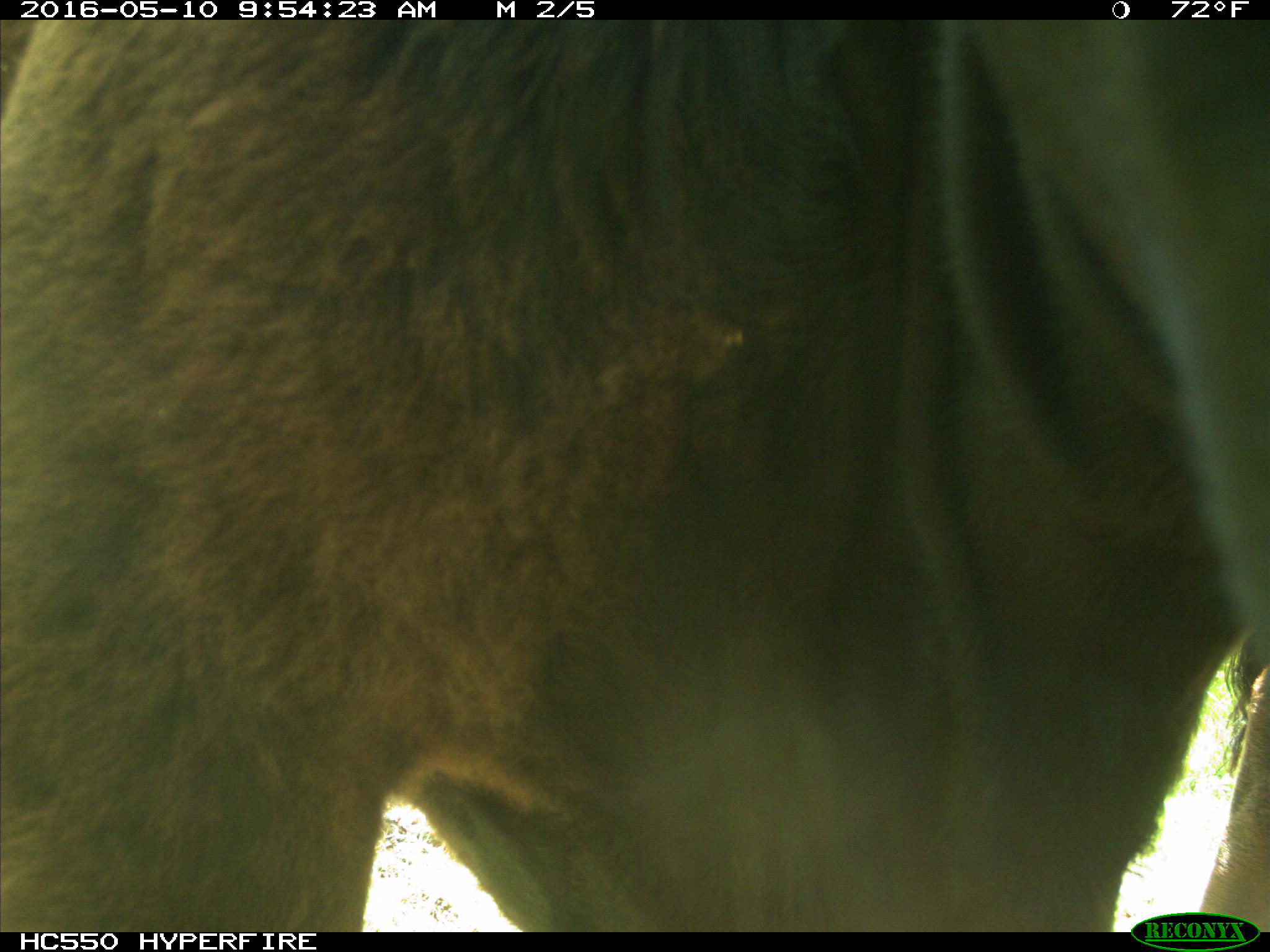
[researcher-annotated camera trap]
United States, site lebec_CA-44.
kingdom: Animalia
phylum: Chordata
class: Mammalia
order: Artiodactyla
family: Bovidae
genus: Bos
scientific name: Bos taurus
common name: domestic cow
Bos taurus (domestic cow).